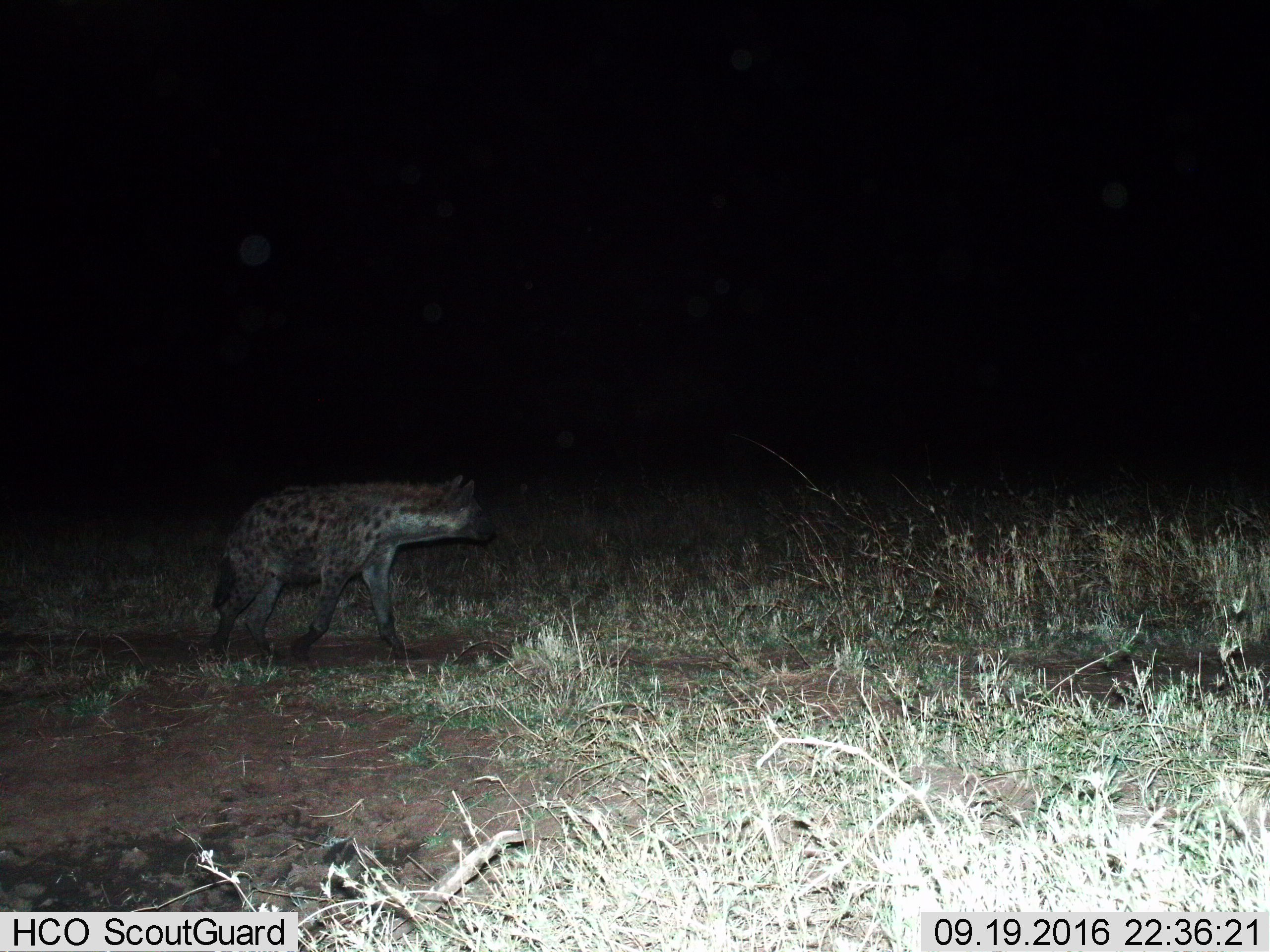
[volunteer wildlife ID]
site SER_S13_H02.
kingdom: Animalia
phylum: Chordata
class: Mammalia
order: Carnivora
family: Hyaenidae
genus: Crocuta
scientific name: Crocuta crocuta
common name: spotted hyena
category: hyenaspotted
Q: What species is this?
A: Hyenaspotted (spotted hyena) (Crocuta crocuta).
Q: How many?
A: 1.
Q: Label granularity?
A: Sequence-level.